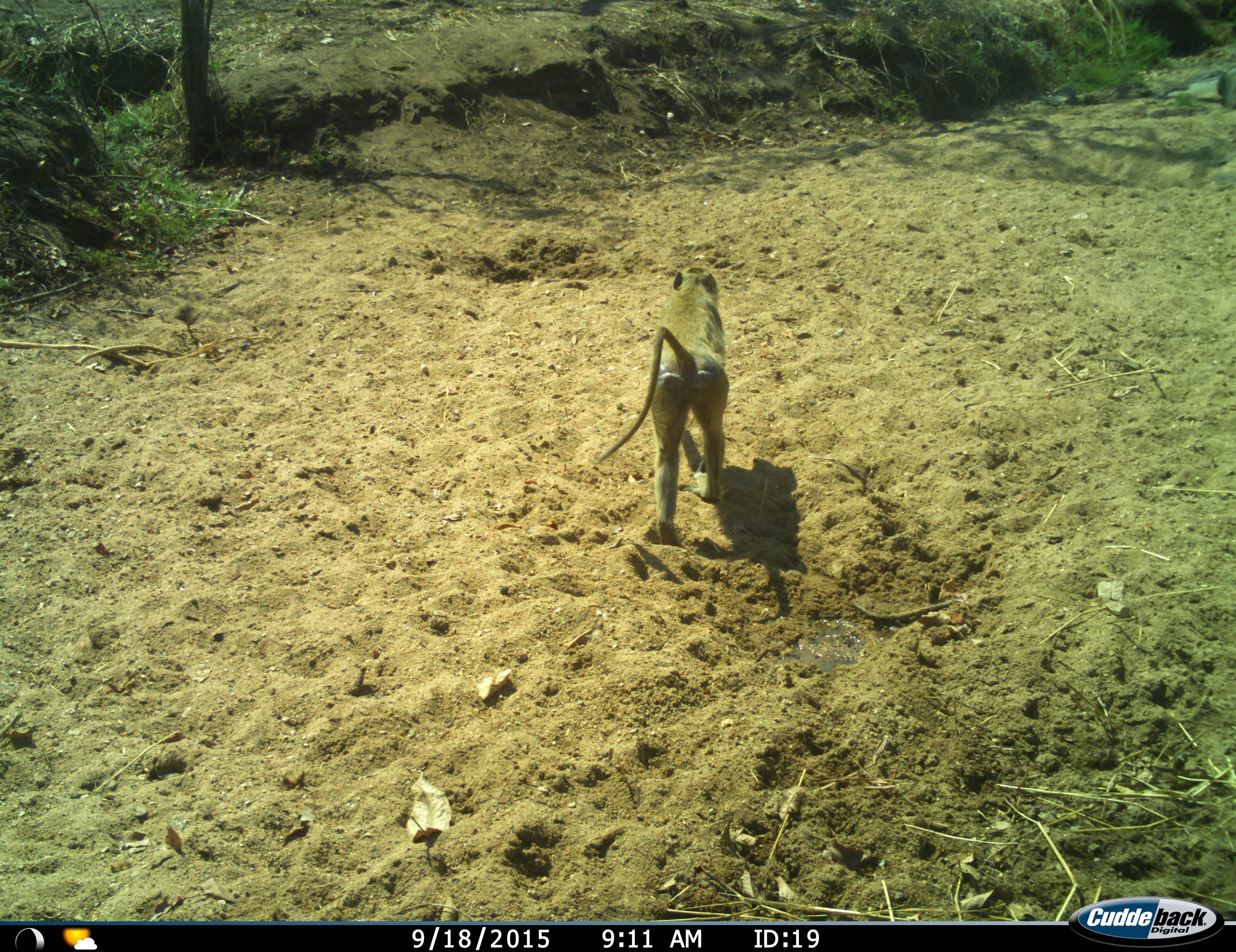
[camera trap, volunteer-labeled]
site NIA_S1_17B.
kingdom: Animalia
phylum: Chordata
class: Mammalia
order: Primates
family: Cercopithecidae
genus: Papio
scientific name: Papio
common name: baboon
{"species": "baboon (Papio)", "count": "1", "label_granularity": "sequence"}